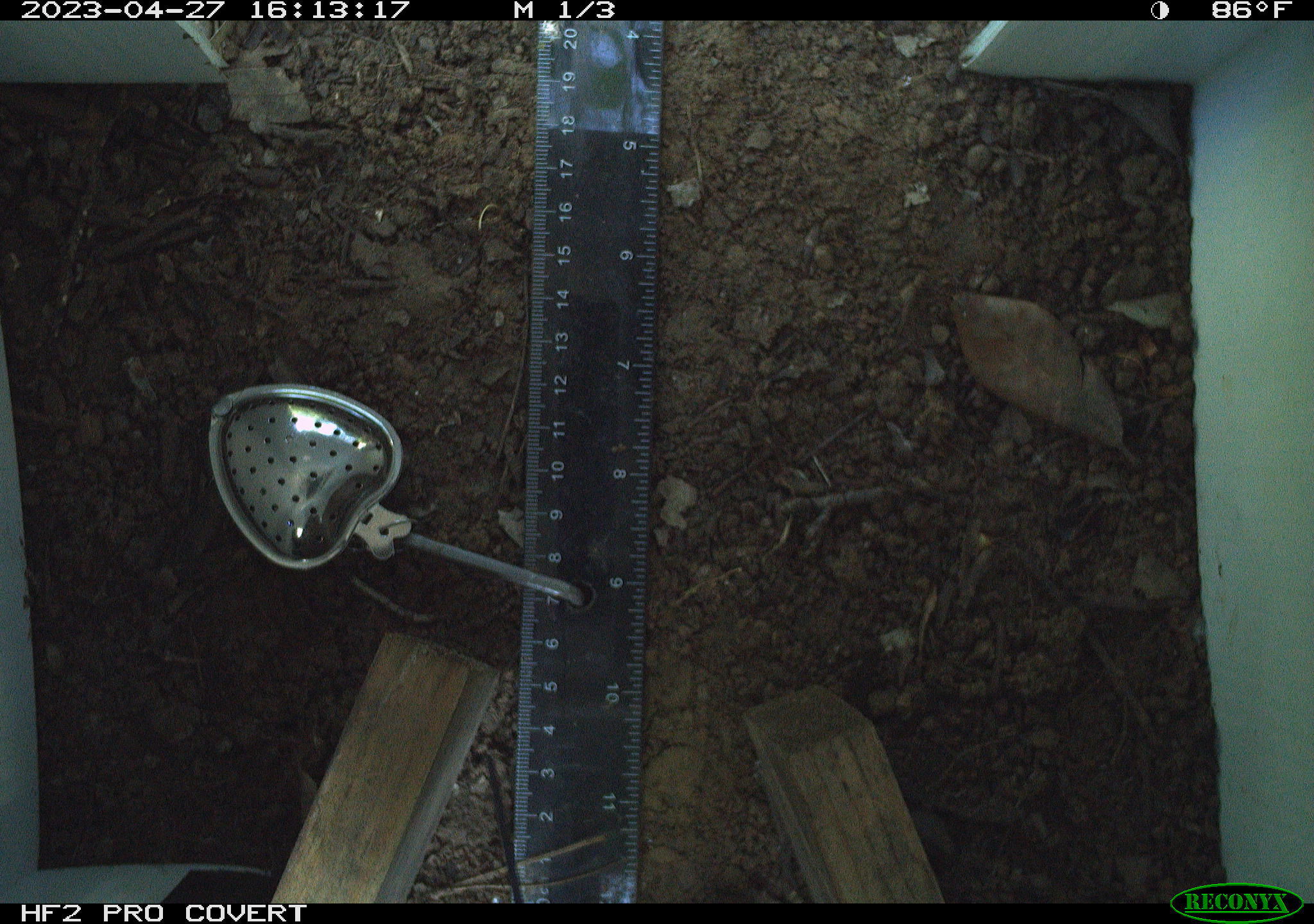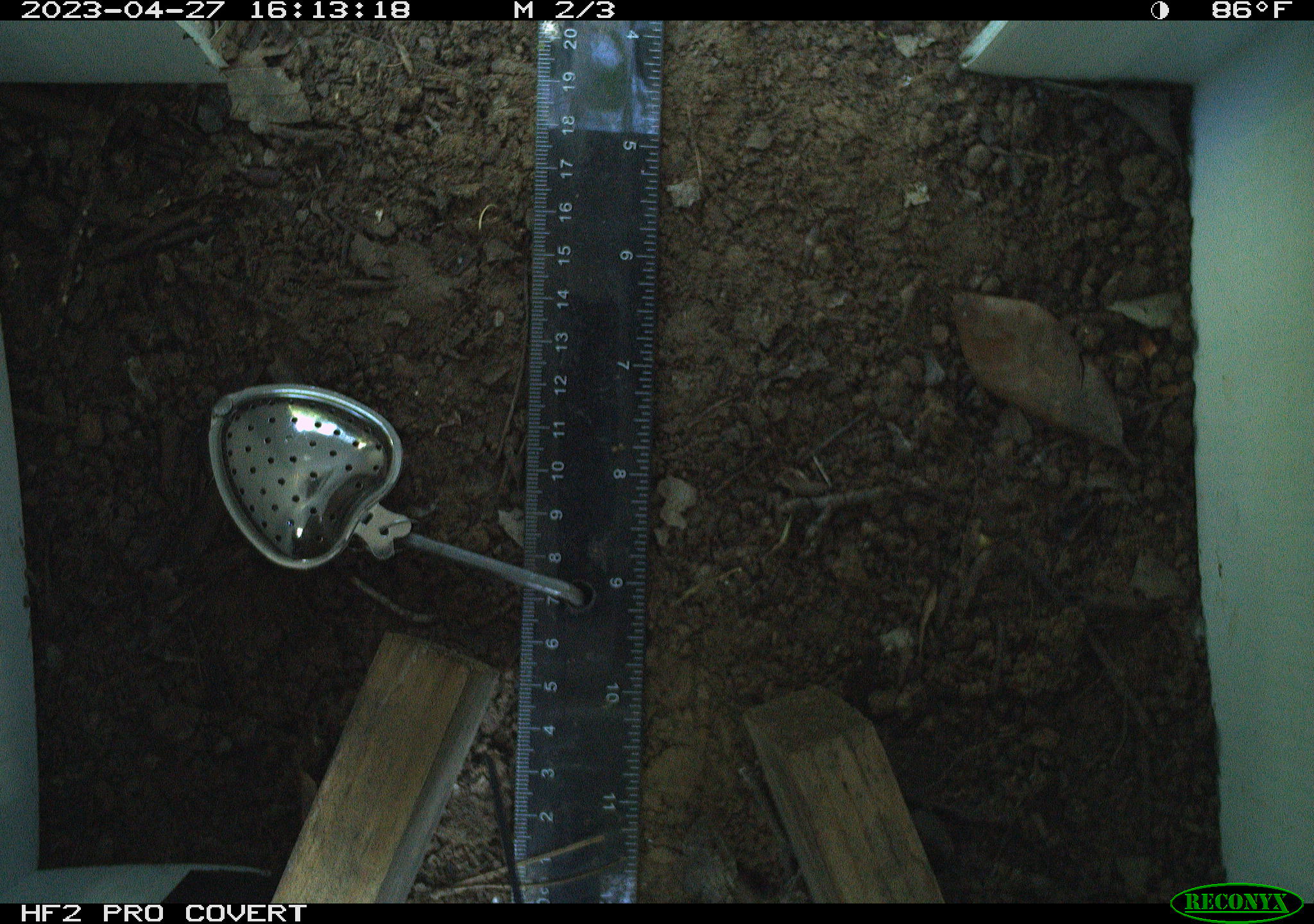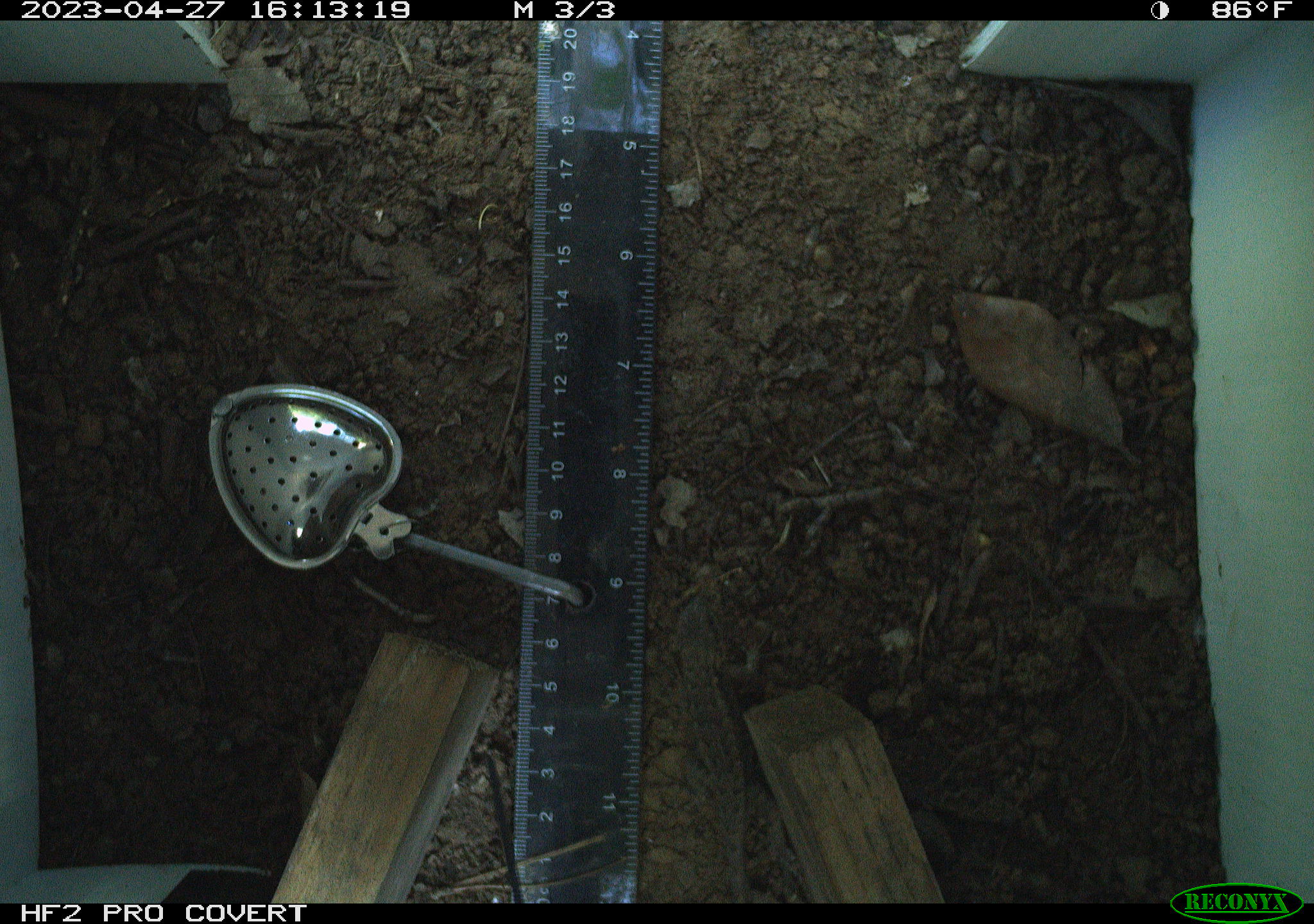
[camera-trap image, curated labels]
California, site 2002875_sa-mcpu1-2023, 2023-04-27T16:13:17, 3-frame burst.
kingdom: Animalia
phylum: Chordata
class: Reptilia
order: Squamata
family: Phrynosomatidae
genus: Sceloporus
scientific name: Sceloporus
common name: spiny lizards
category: sceloporus species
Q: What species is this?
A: Sceloporus species (spiny lizards) (Sceloporus).